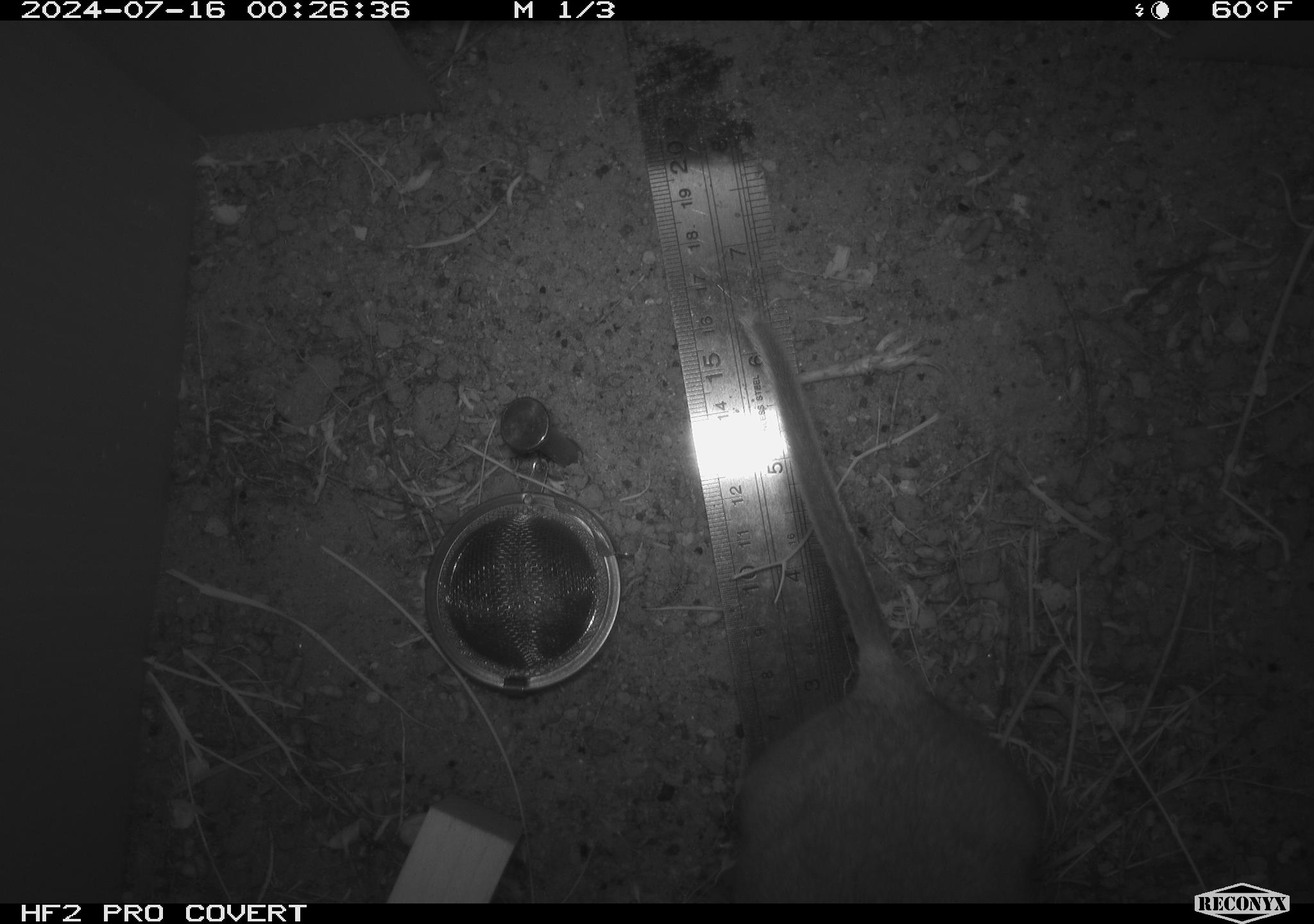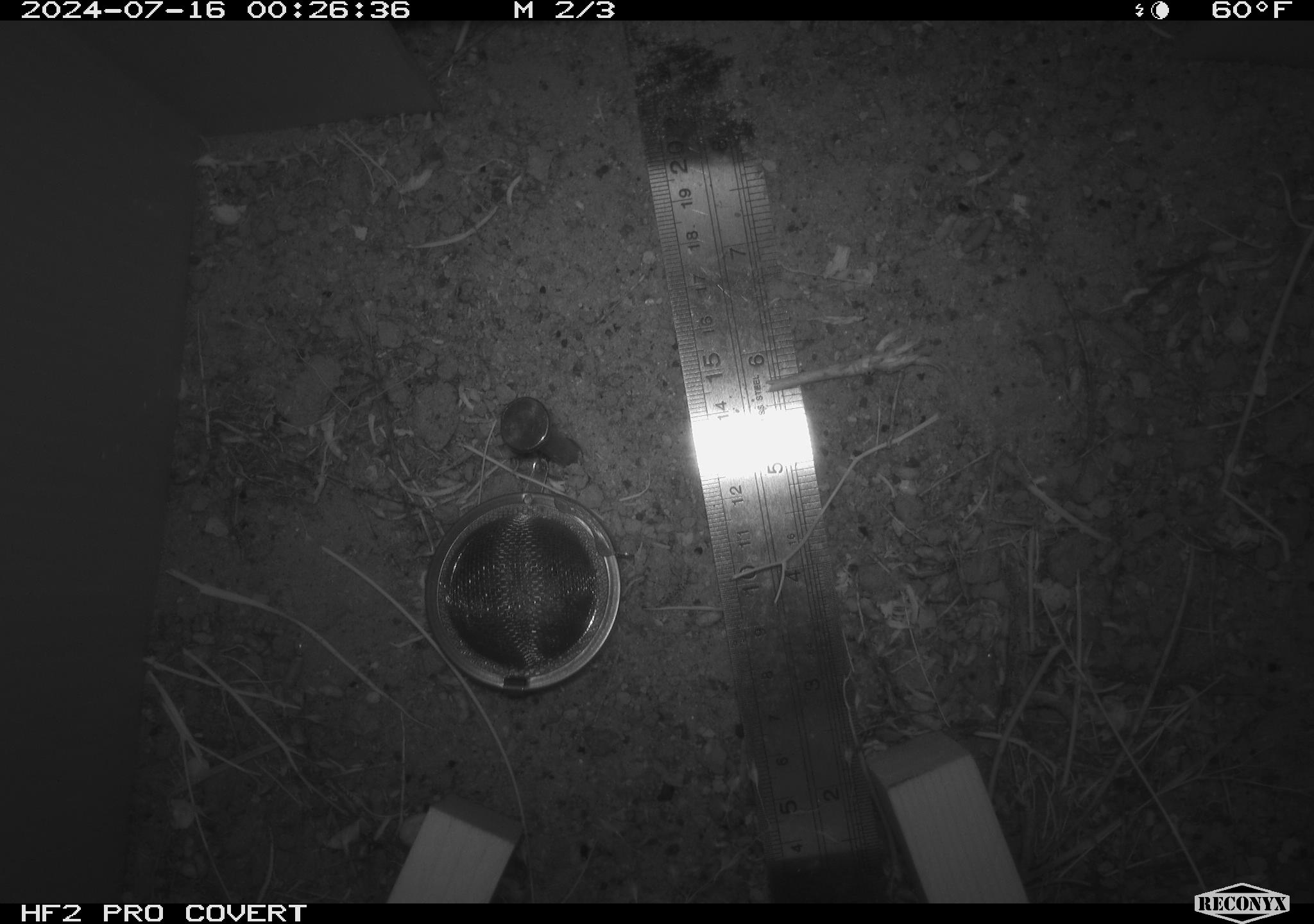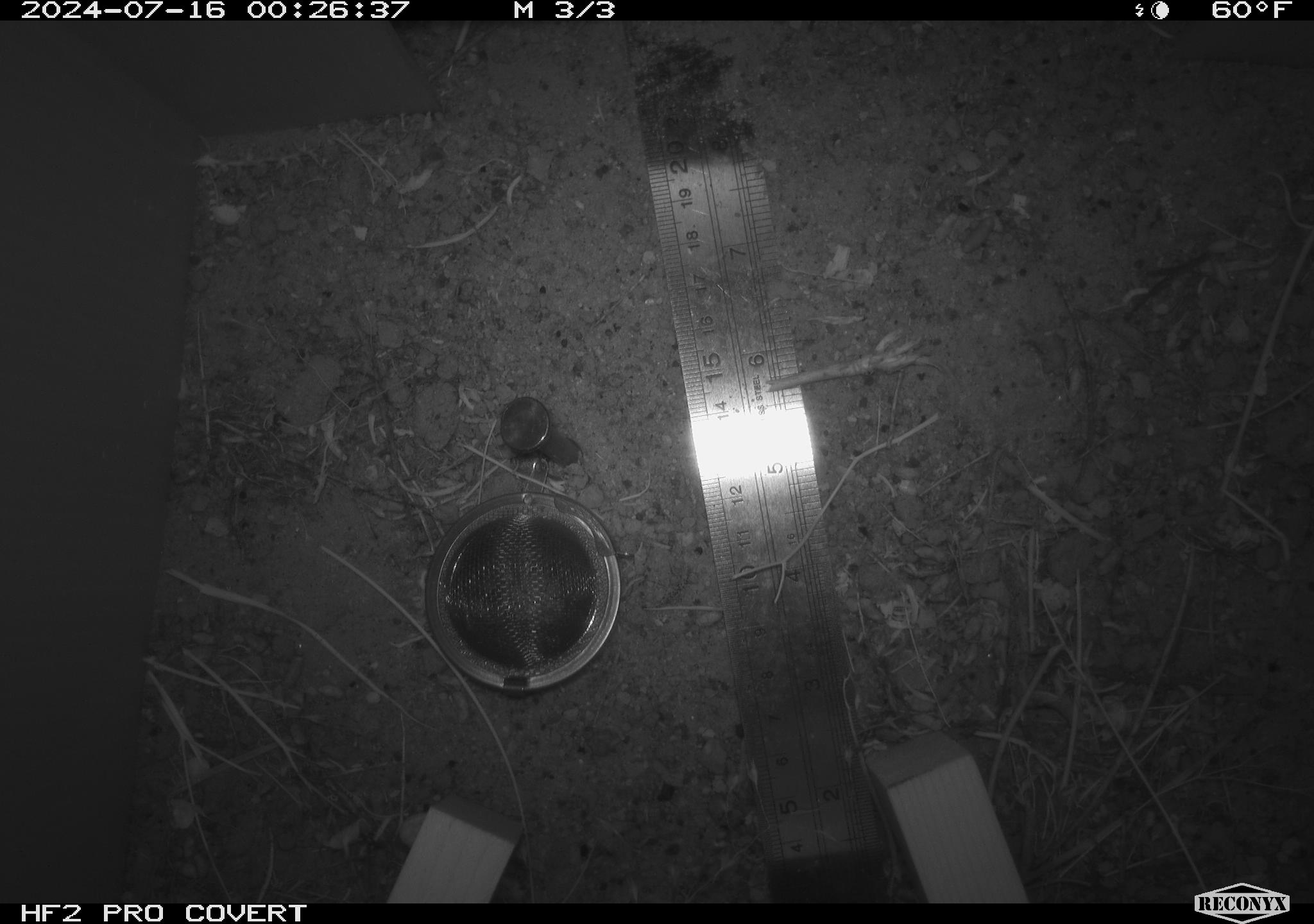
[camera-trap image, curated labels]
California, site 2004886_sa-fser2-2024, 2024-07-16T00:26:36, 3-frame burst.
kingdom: Animalia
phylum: Chordata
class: Mammalia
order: Rodentia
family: Cricetidae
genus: Neotoma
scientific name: Neotoma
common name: pack rat or woodrat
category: neotoma species